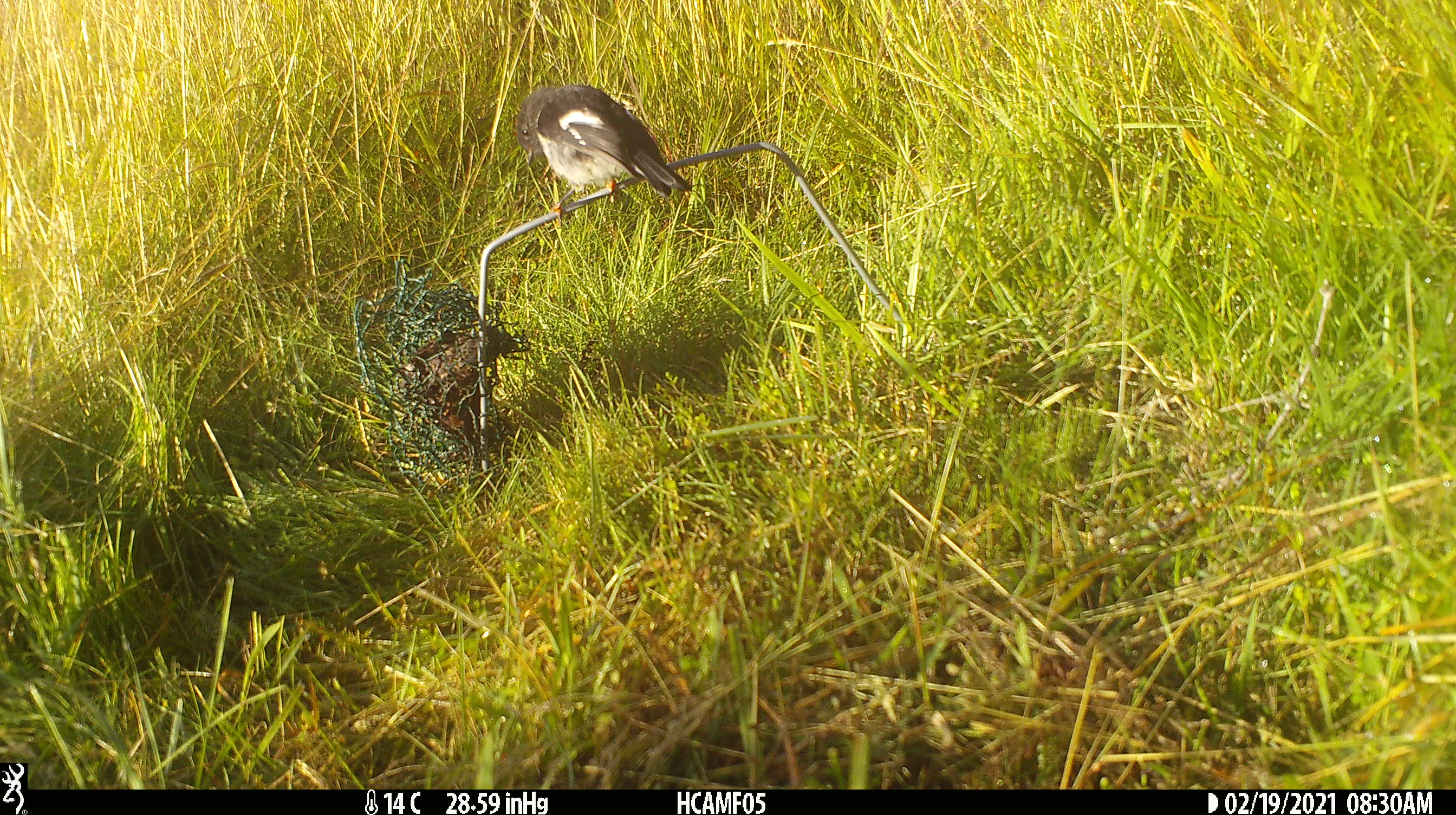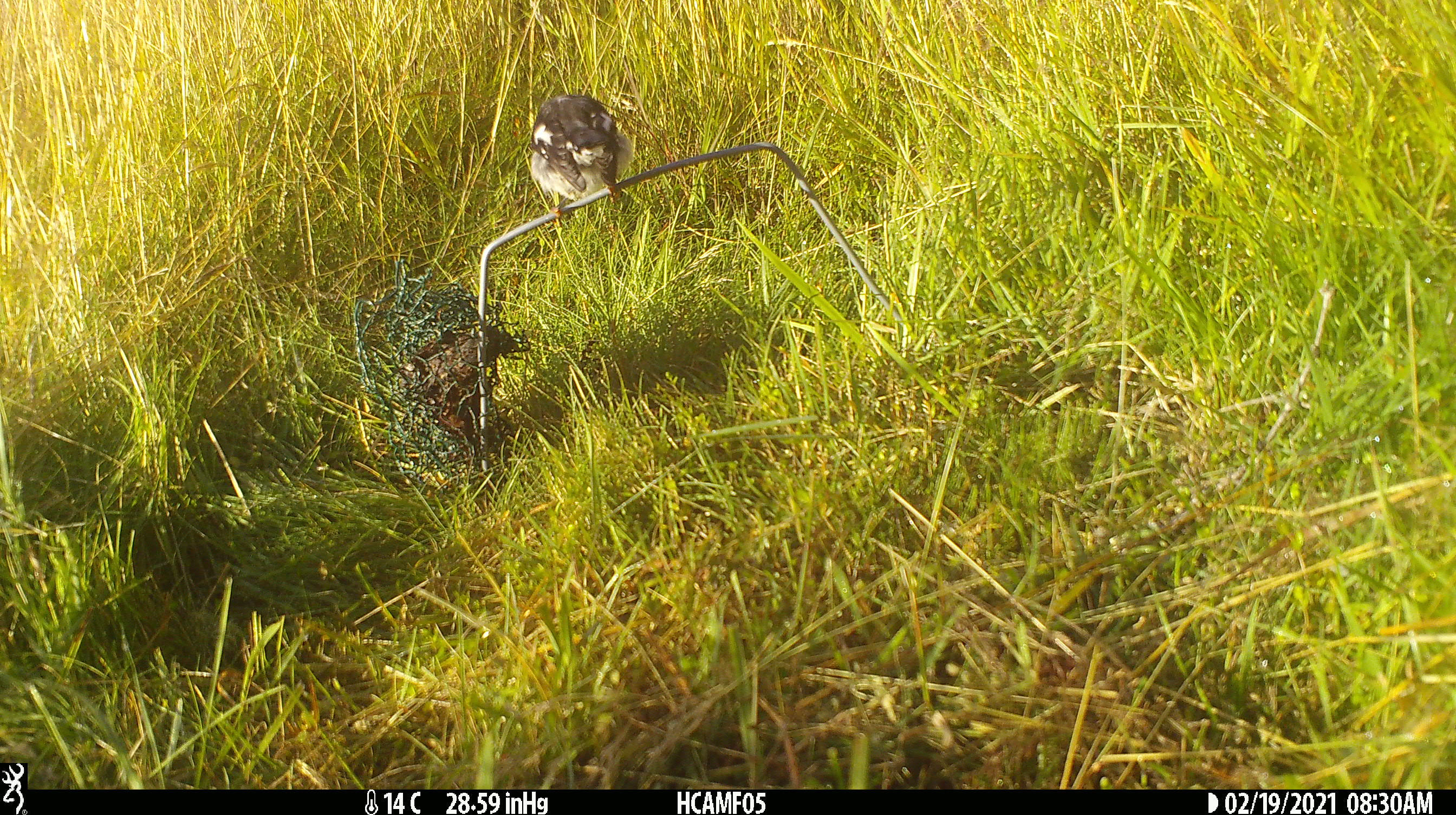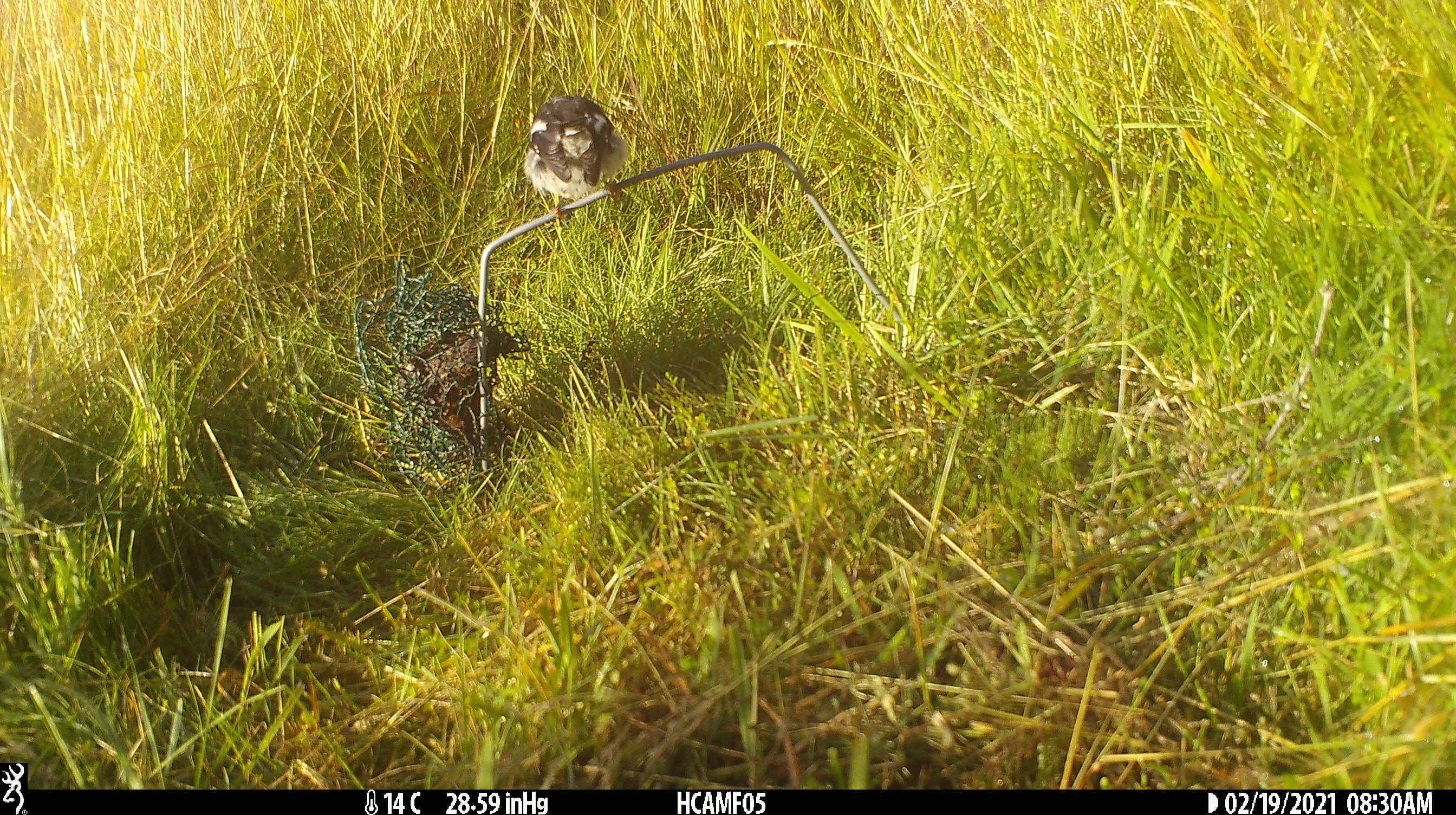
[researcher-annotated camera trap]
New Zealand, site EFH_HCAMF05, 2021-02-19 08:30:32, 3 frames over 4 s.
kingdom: Animalia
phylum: Chordata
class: Aves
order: Passeriformes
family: Petroicidae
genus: Petroica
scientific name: Petroica macrocephala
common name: tomtit